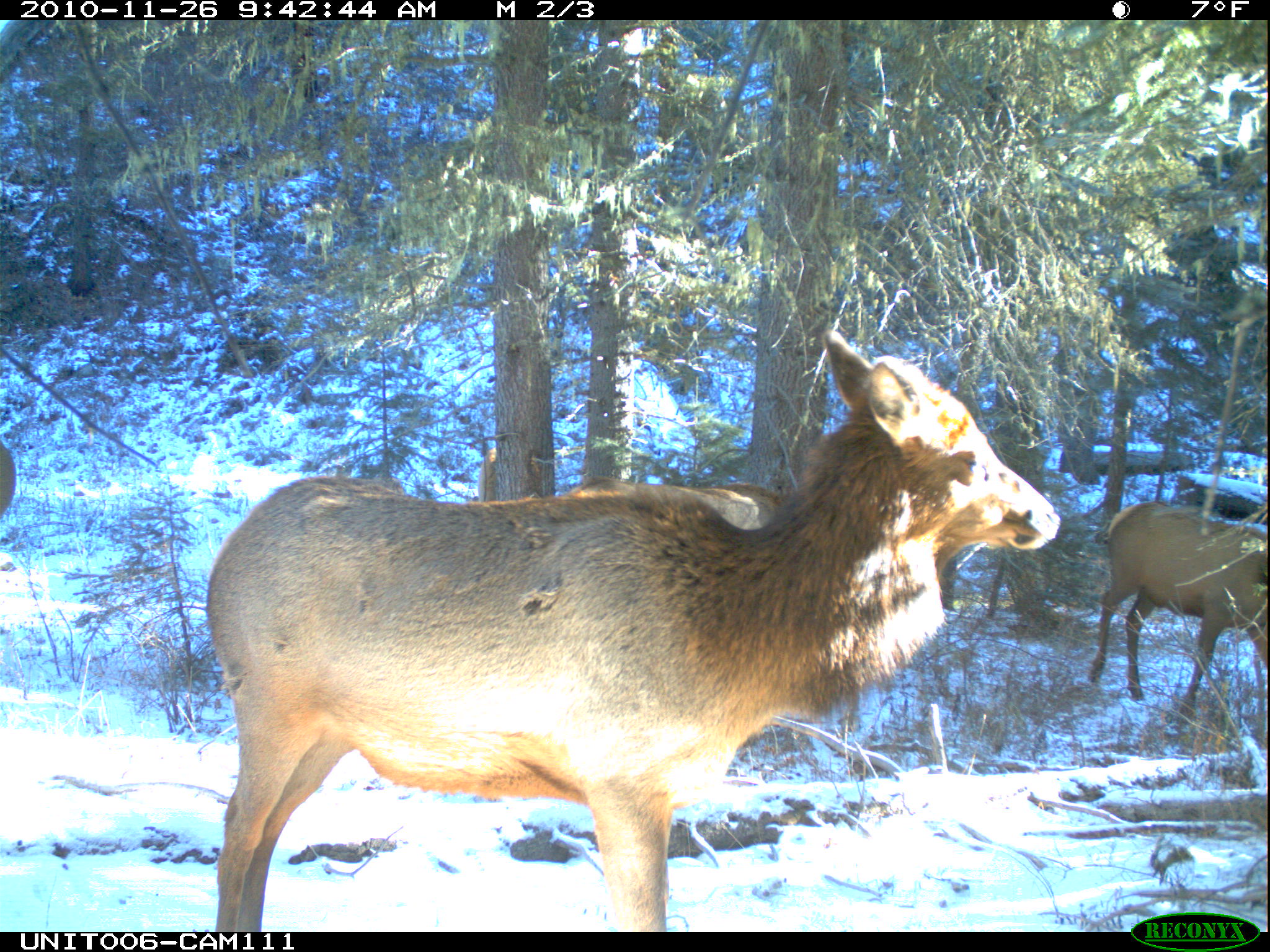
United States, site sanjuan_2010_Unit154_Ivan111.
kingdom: Animalia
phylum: Chordata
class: Mammalia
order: Artiodactyla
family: Cervidae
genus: Cervus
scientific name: Cervus elaphus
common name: red deer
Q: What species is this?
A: Cervus elaphus (red deer).